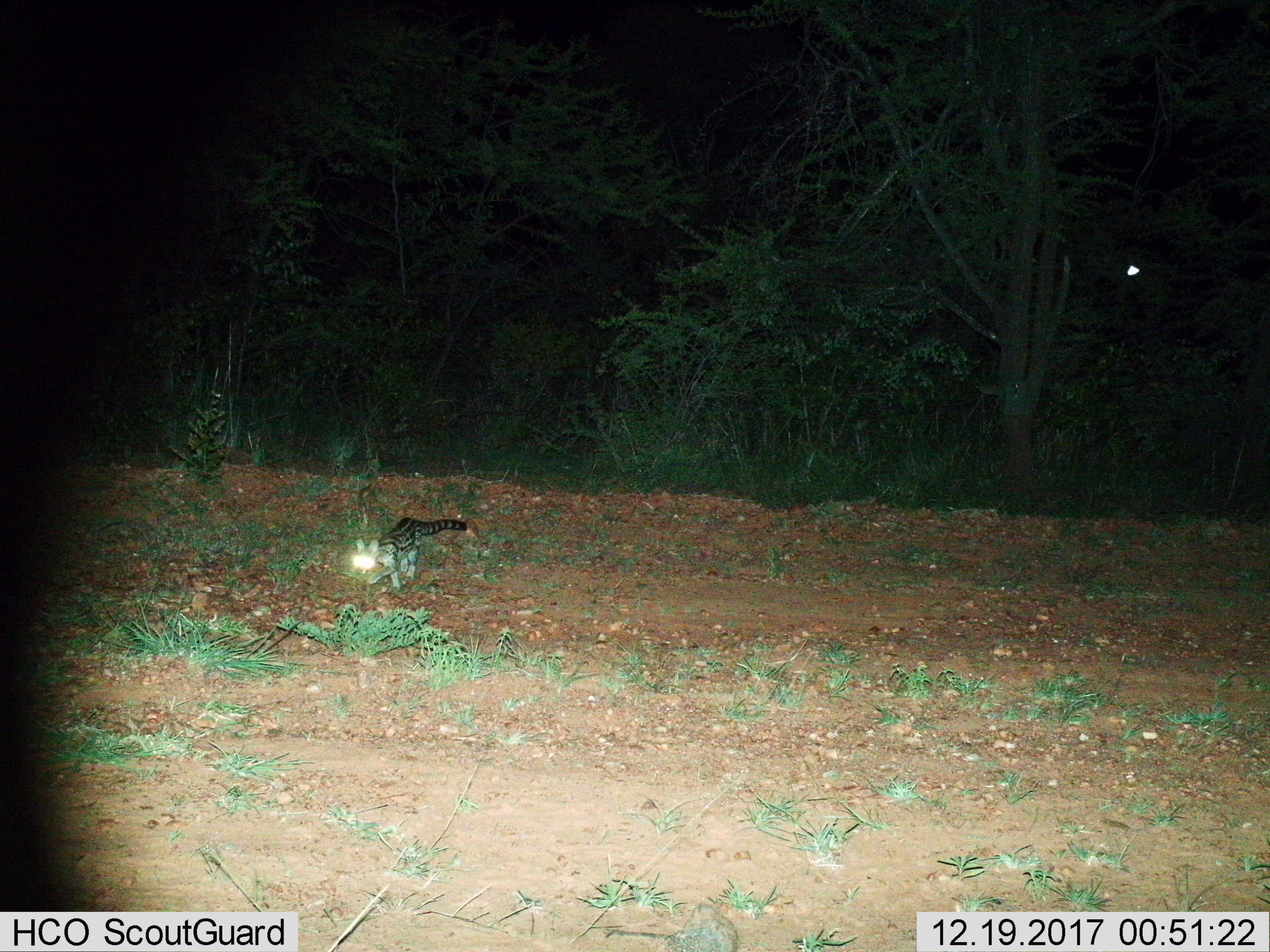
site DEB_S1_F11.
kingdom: Animalia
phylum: Chordata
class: Mammalia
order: Carnivora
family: Viverridae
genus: Genetta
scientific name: Genetta genetta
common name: small-spotted genet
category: genetcommonsmallspotted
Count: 1.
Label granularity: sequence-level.